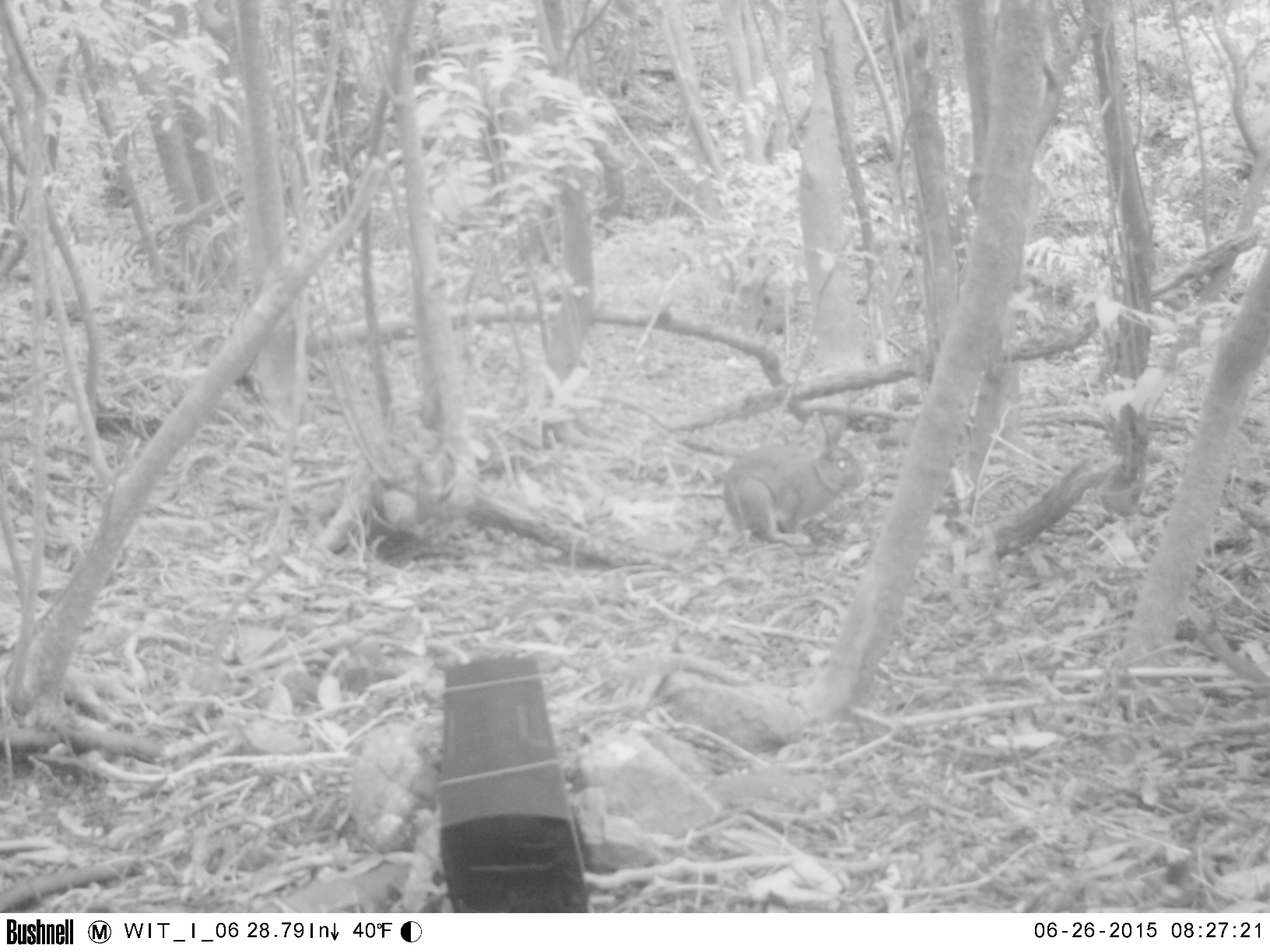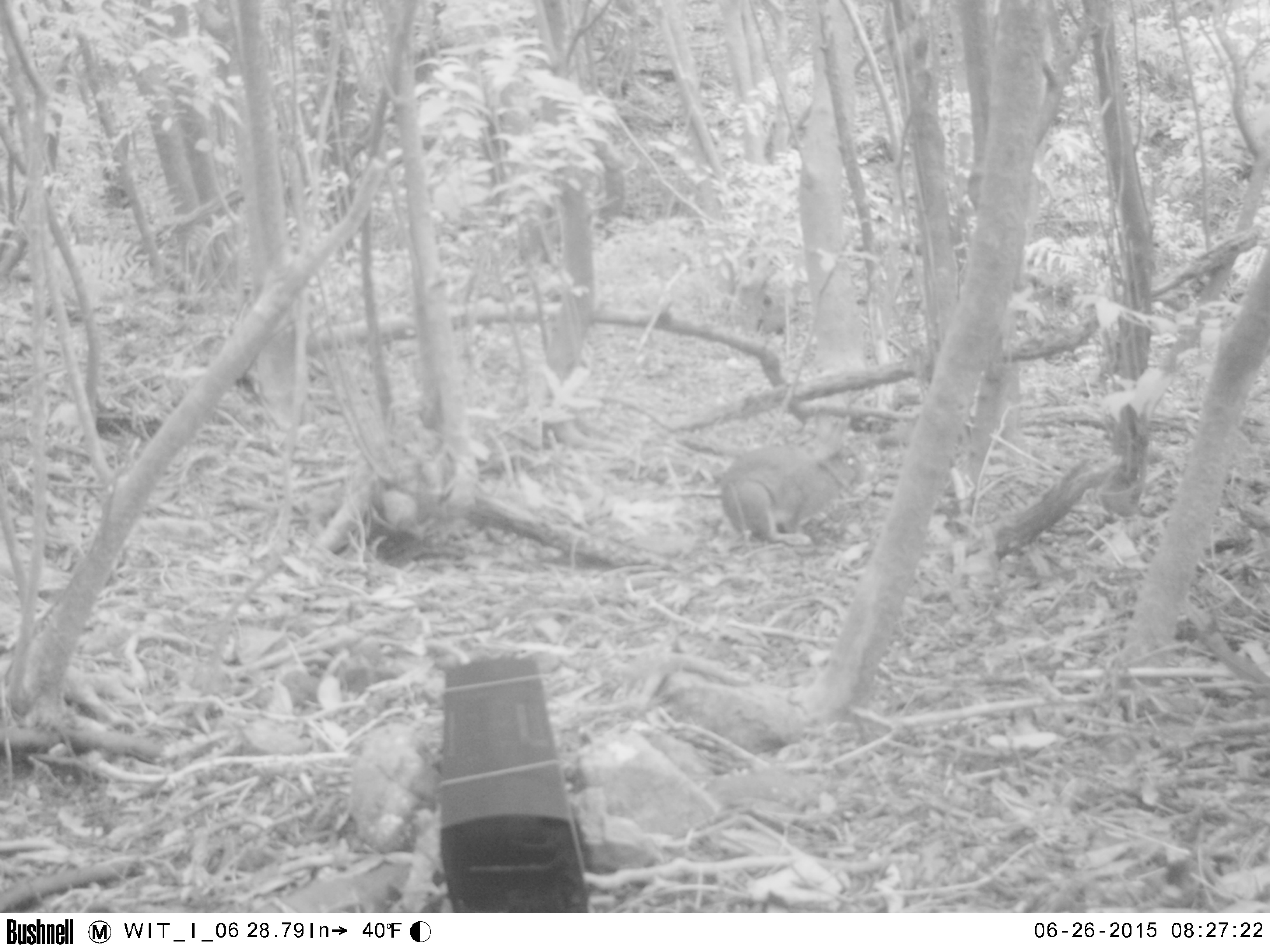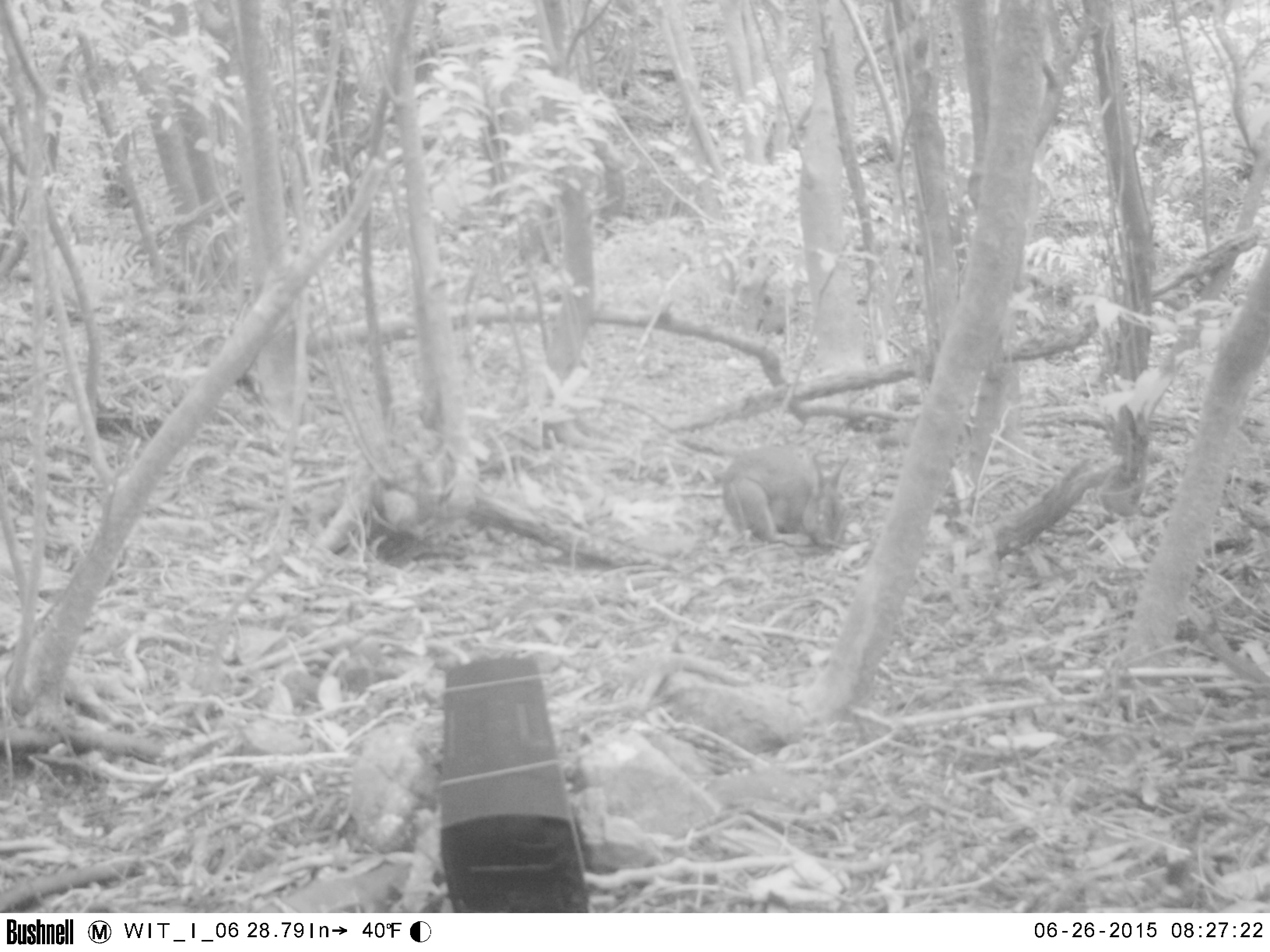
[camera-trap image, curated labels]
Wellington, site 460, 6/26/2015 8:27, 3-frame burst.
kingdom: Animalia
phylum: Chordata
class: Mammalia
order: Lagomorpha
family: Leporidae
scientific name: Leporidae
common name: rabbit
Rabbit (Leporidae).